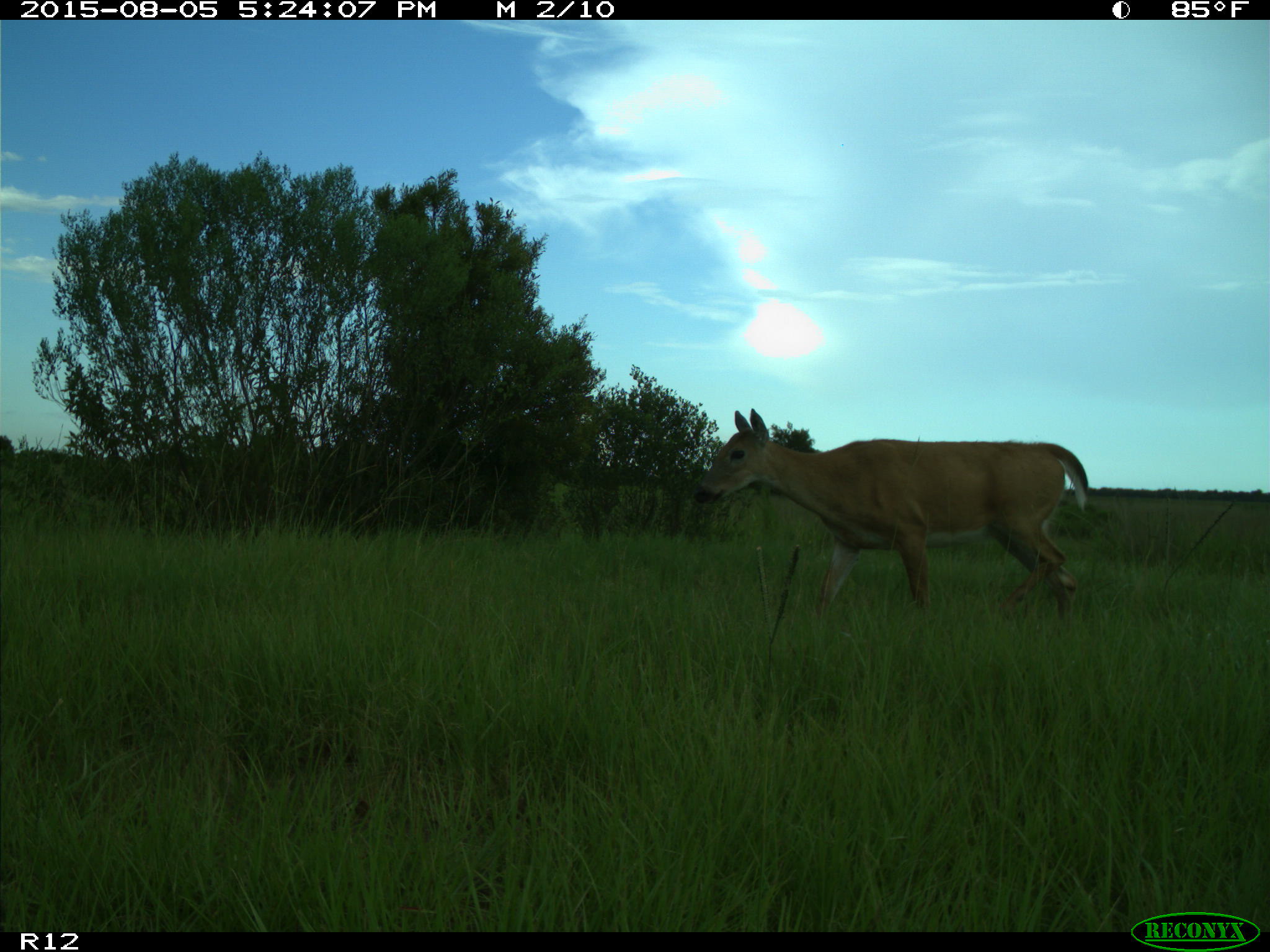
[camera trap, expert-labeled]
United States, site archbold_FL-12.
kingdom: Animalia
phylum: Chordata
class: Mammalia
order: Artiodactyla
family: Cervidae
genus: Odocoileus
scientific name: Odocoileus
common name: deer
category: unidentified deer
Unidentified deer (deer) (Odocoileus).